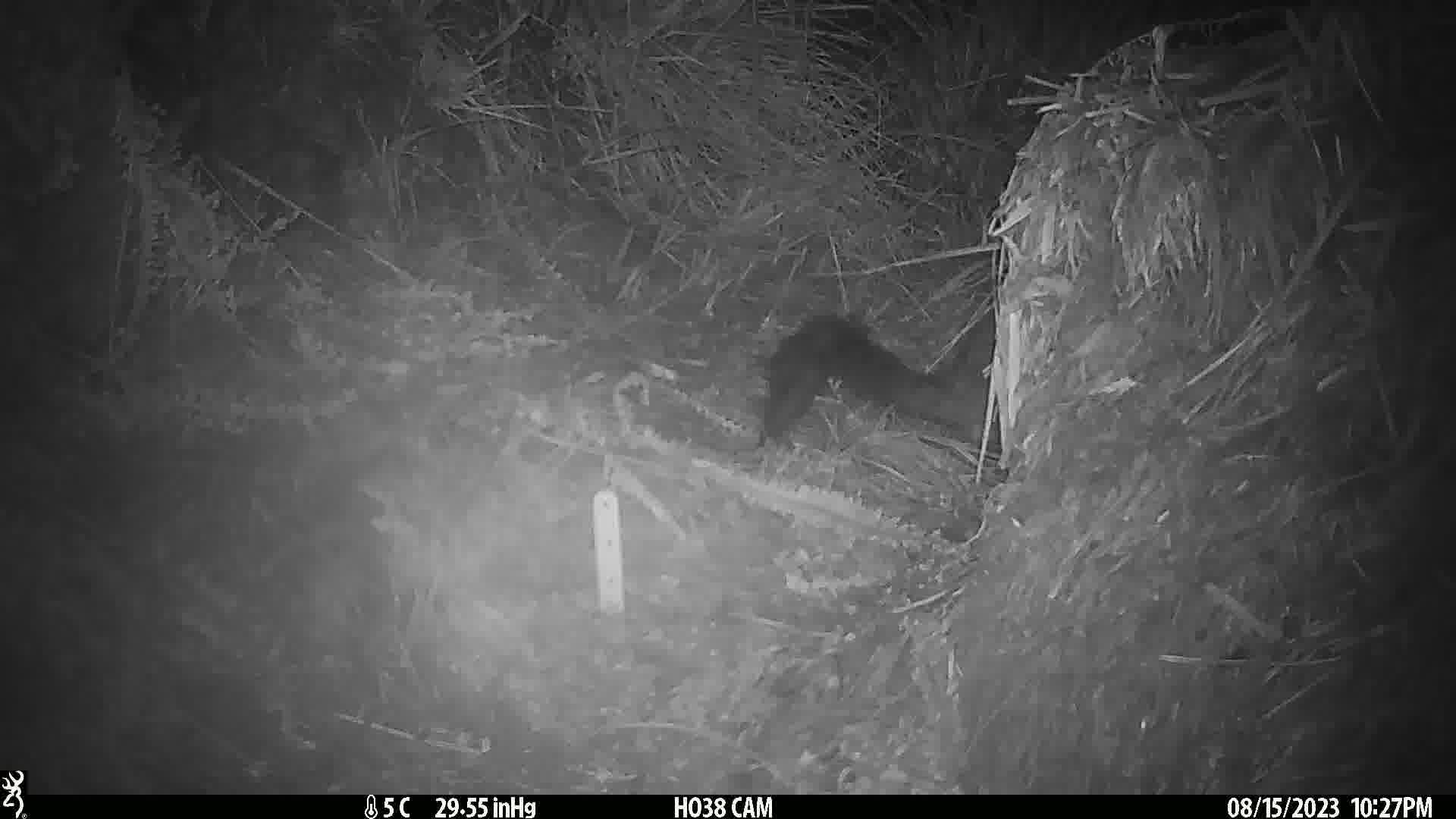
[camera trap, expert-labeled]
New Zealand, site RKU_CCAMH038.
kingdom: Animalia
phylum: Chordata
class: Mammalia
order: Diprotodontia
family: Phalangeridae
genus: Trichosurus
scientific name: Trichosurus vulpecula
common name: common brushtail possum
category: possum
Possum (common brushtail possum) (Trichosurus vulpecula).